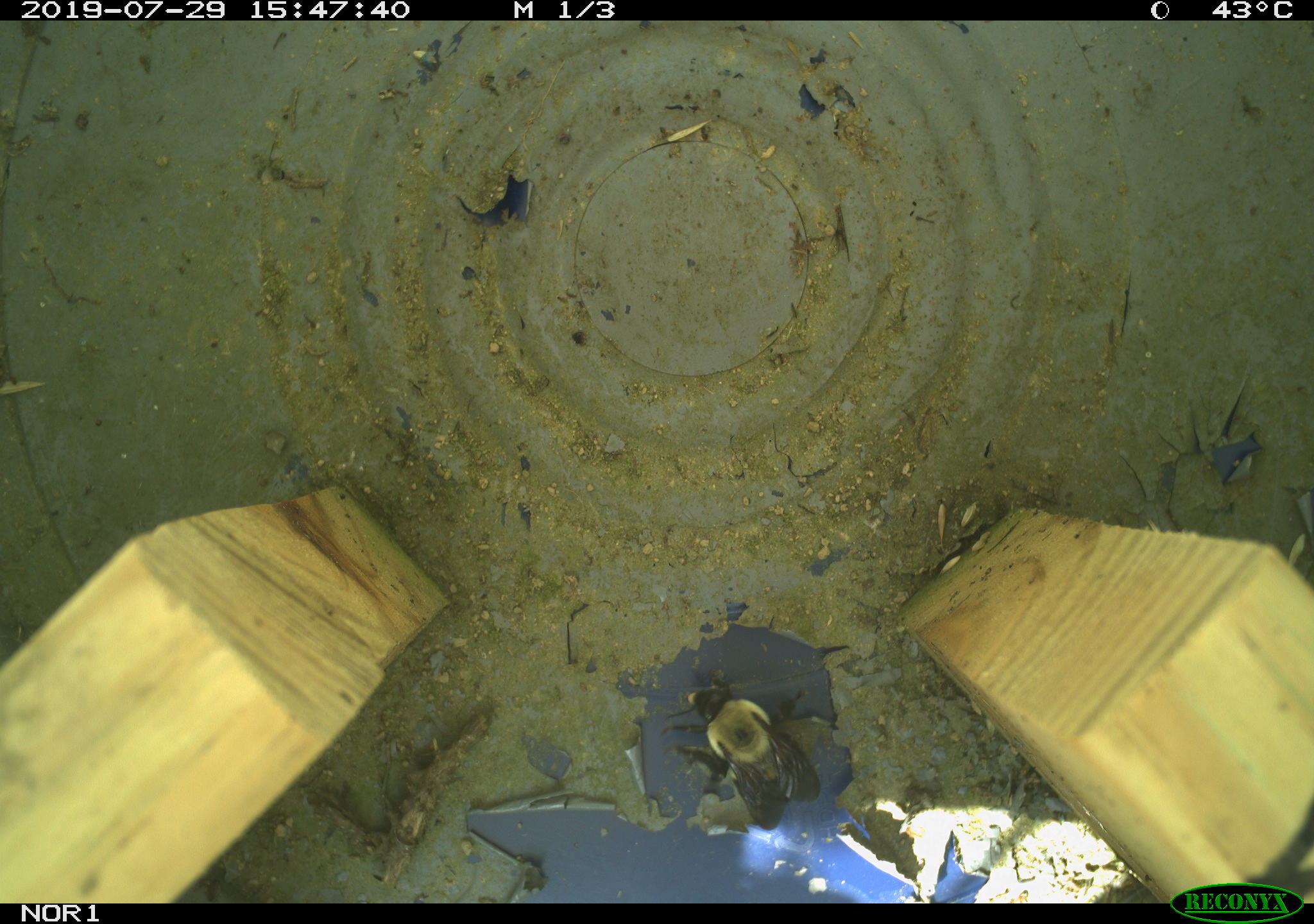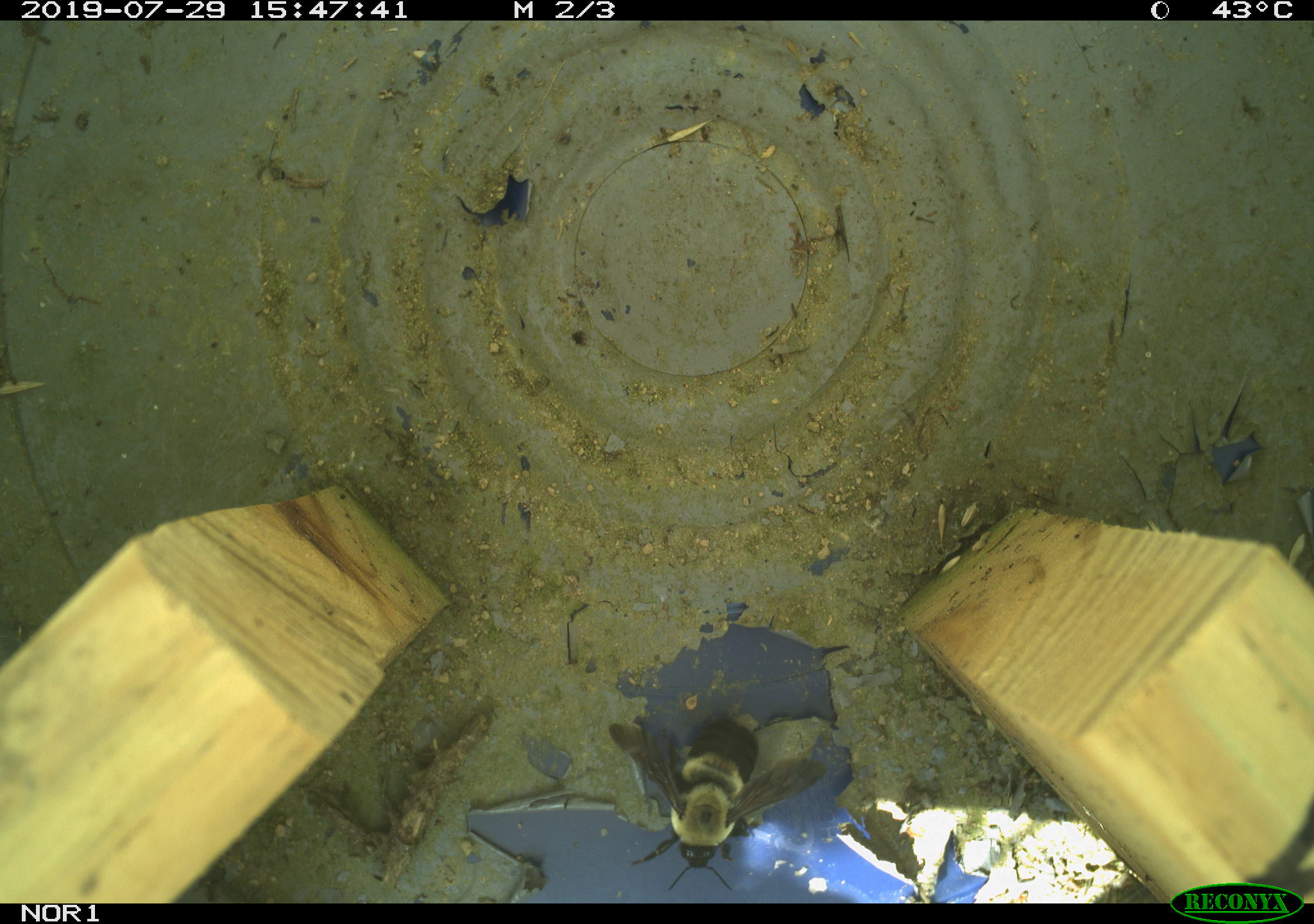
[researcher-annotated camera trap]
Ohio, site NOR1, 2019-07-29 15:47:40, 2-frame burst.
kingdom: Animalia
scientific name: Animalia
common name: animal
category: invertebrate